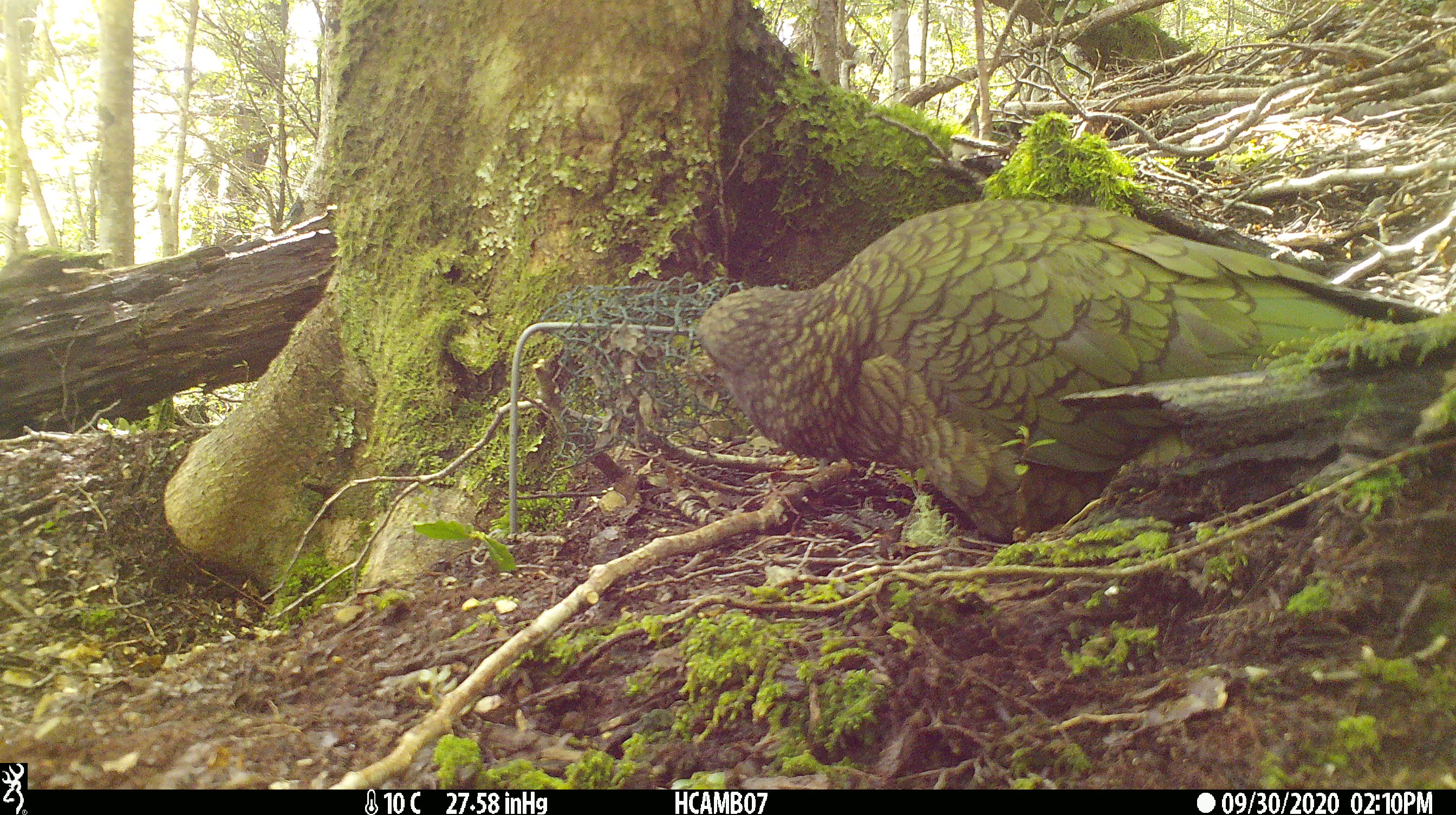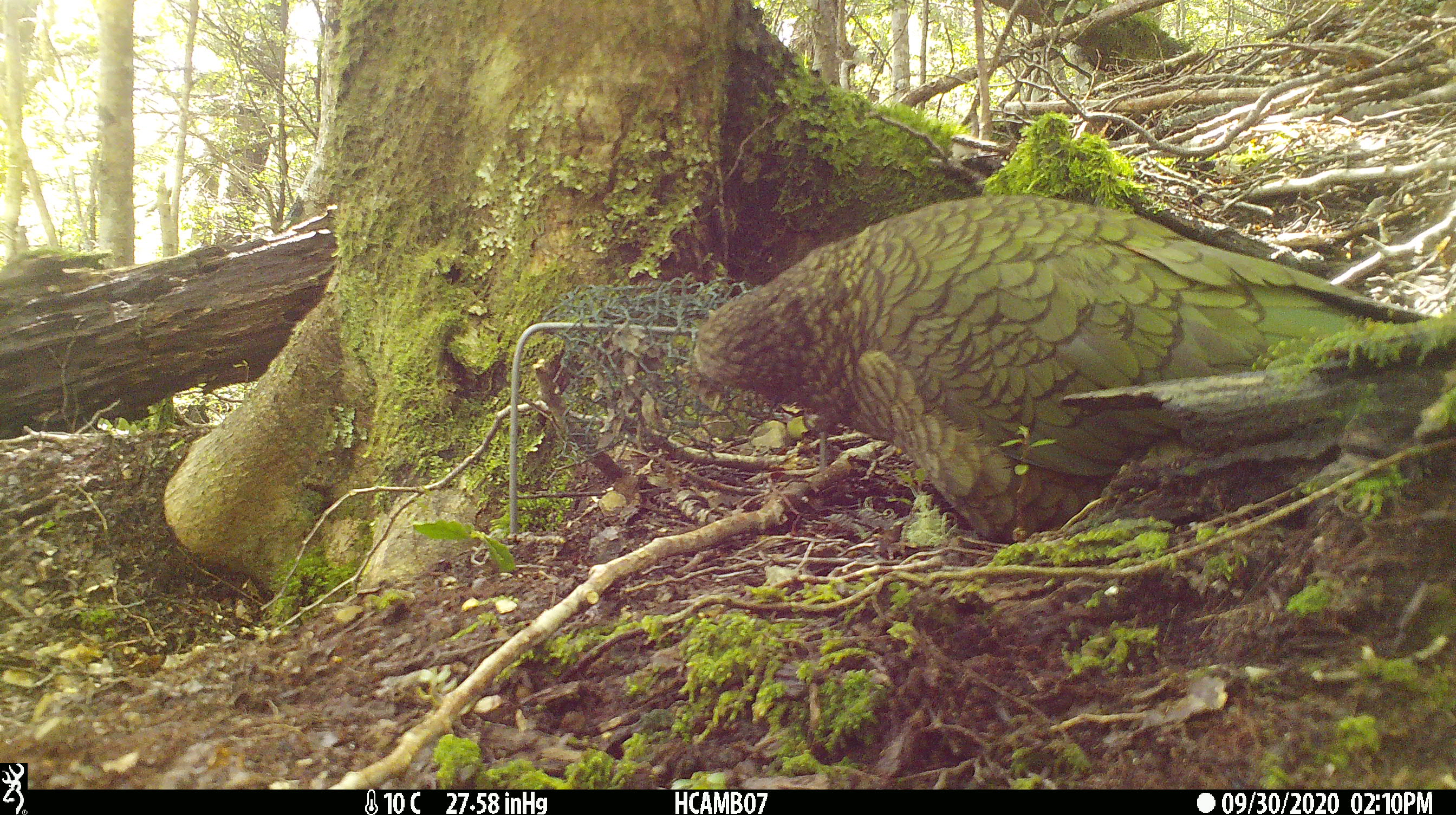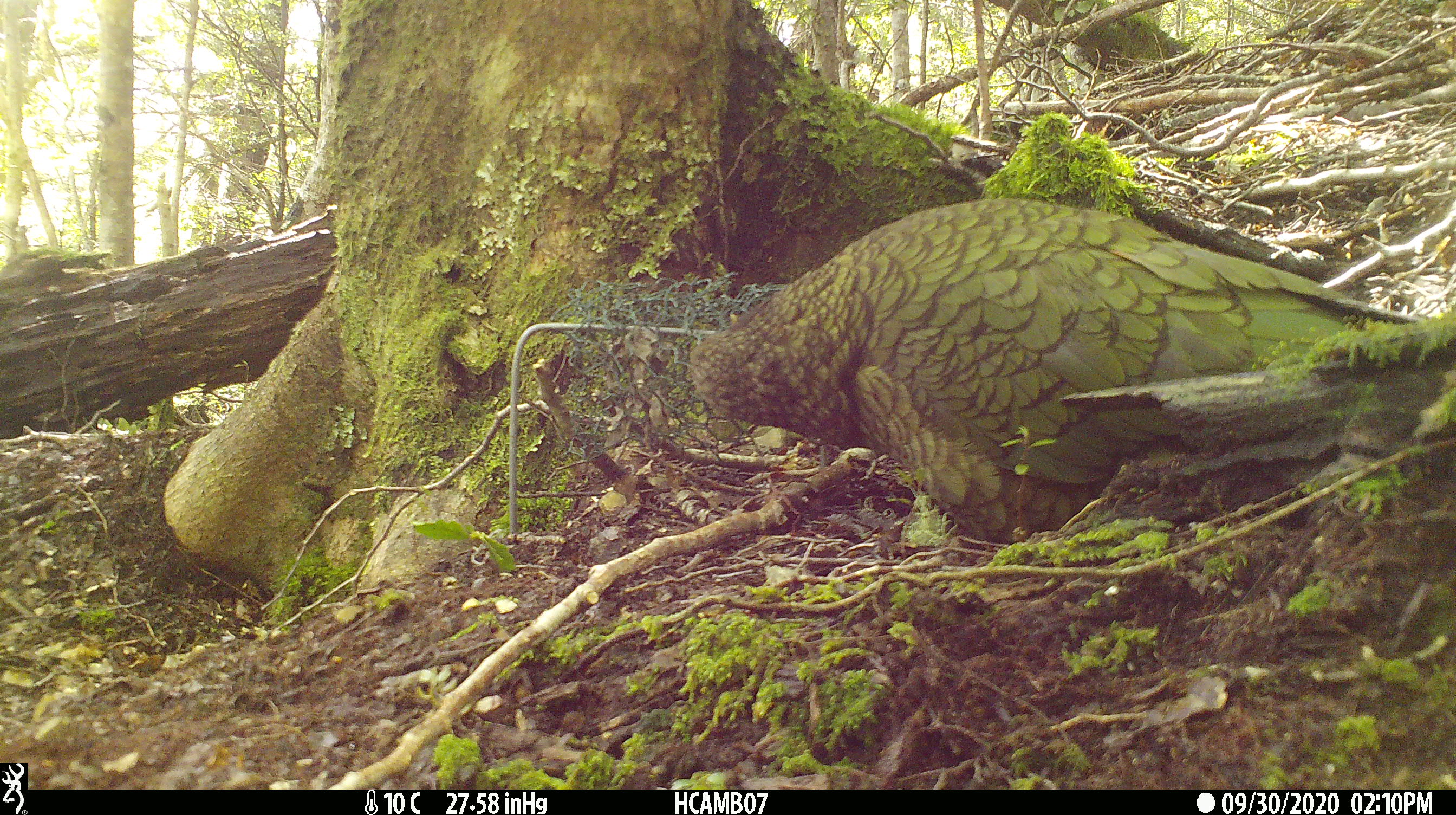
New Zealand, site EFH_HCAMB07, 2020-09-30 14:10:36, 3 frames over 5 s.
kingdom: Animalia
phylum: Chordata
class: Aves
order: Psittaciformes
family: Strigopidae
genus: Nestor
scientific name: Nestor notabilis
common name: kea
Kea (Nestor notabilis).